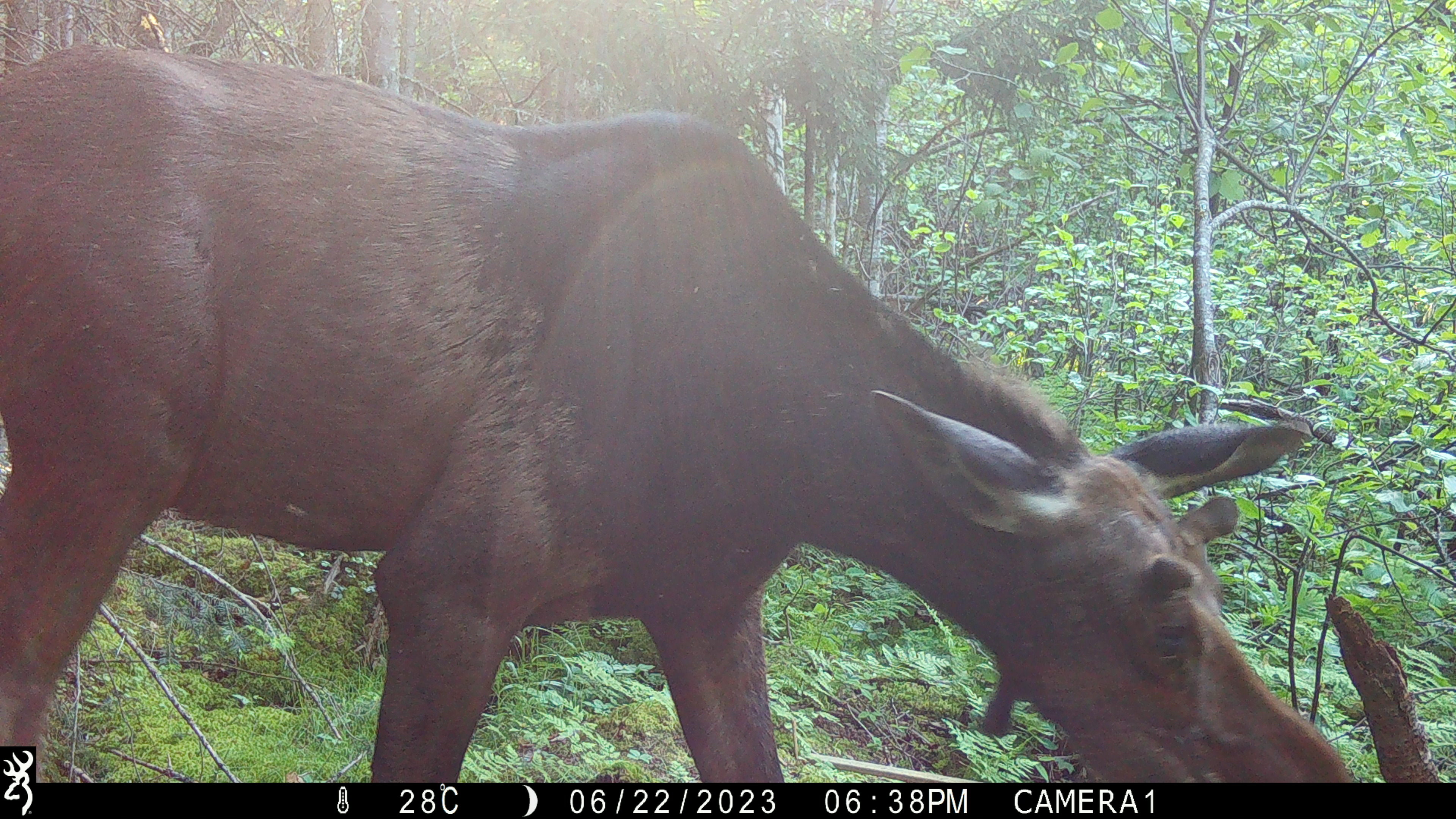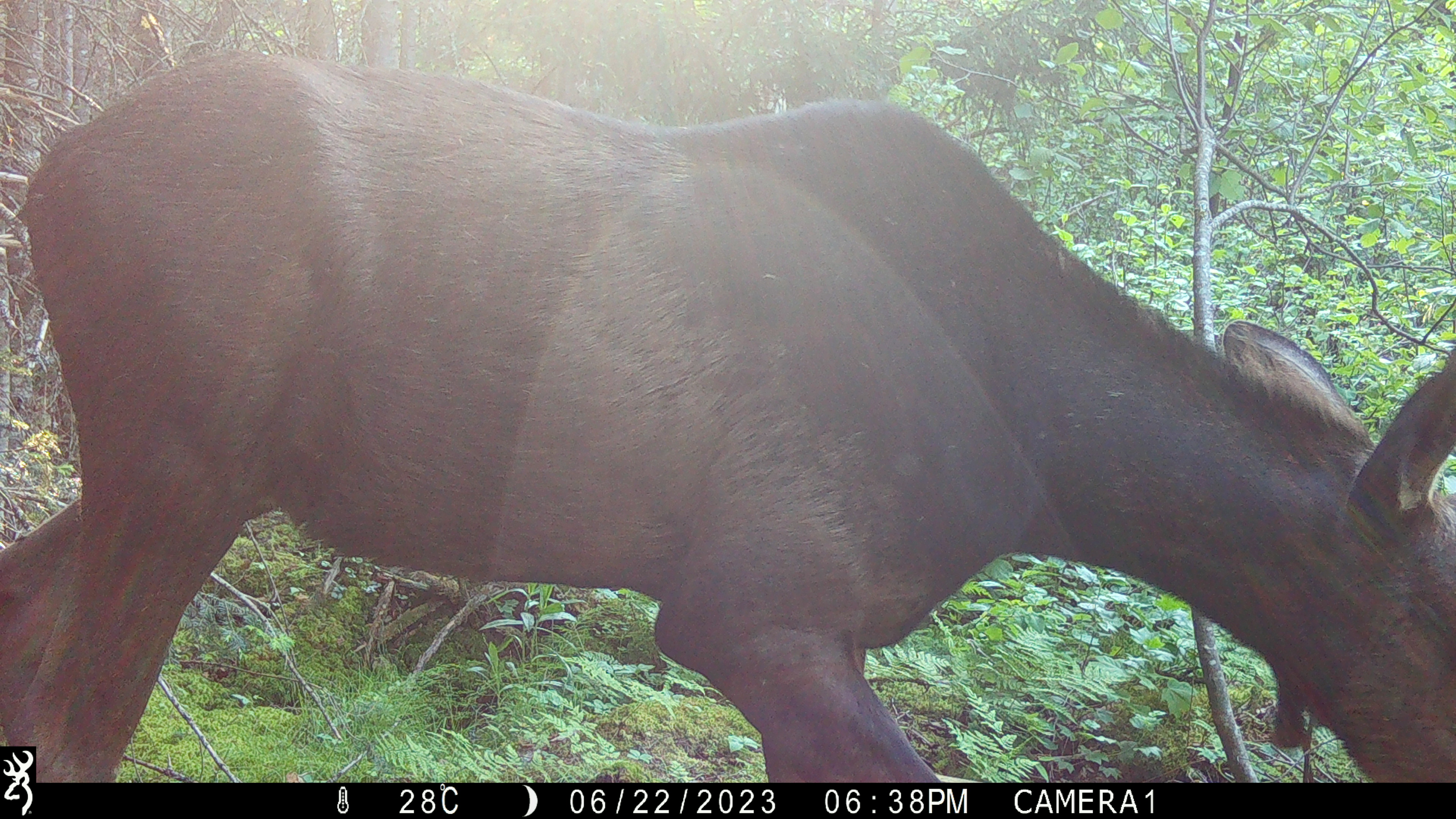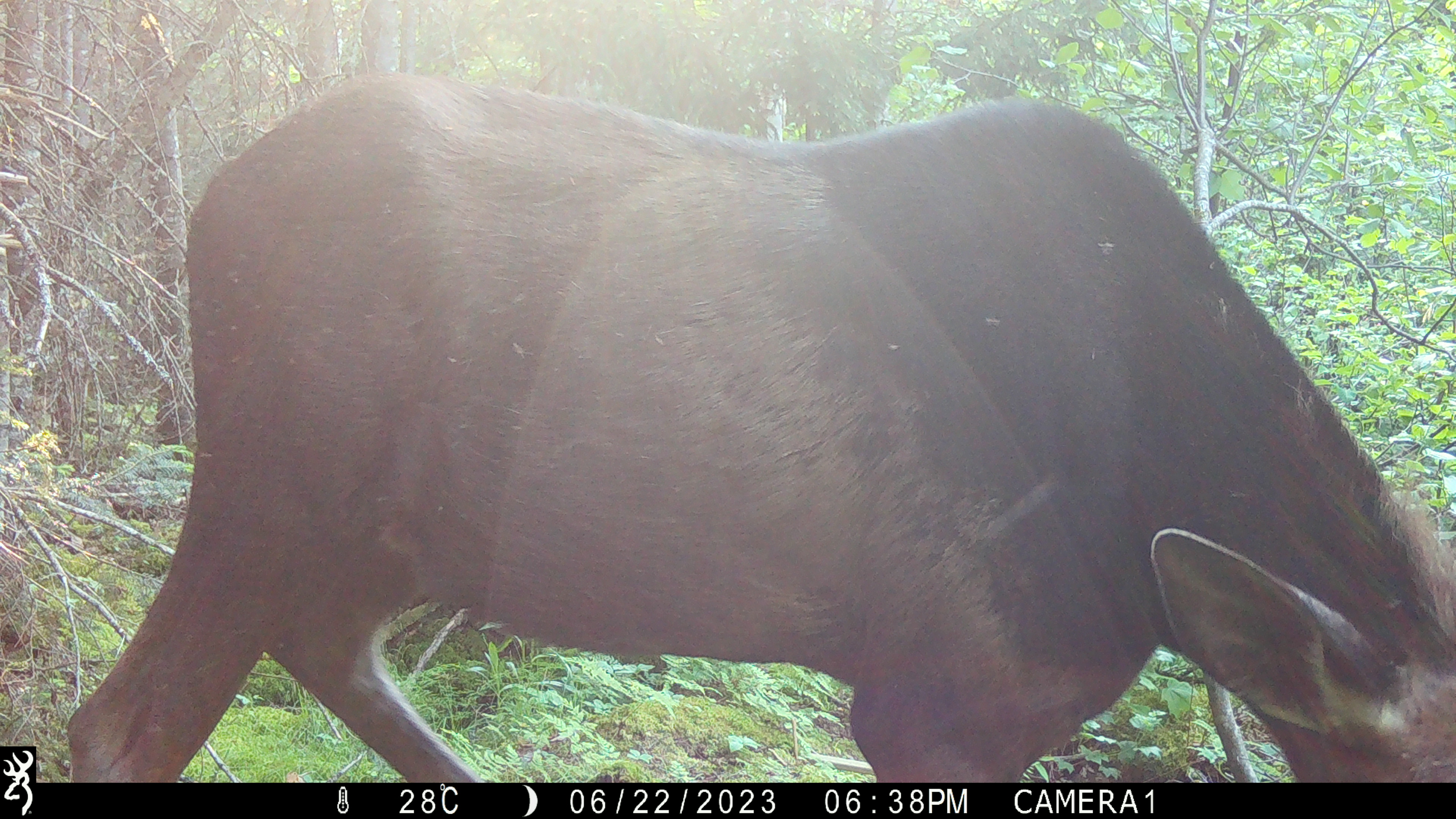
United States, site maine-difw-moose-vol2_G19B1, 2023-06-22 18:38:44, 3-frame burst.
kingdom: Animalia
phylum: Chordata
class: Mammalia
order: Artiodactyla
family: Cervidae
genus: Alces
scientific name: Alces alces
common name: moose